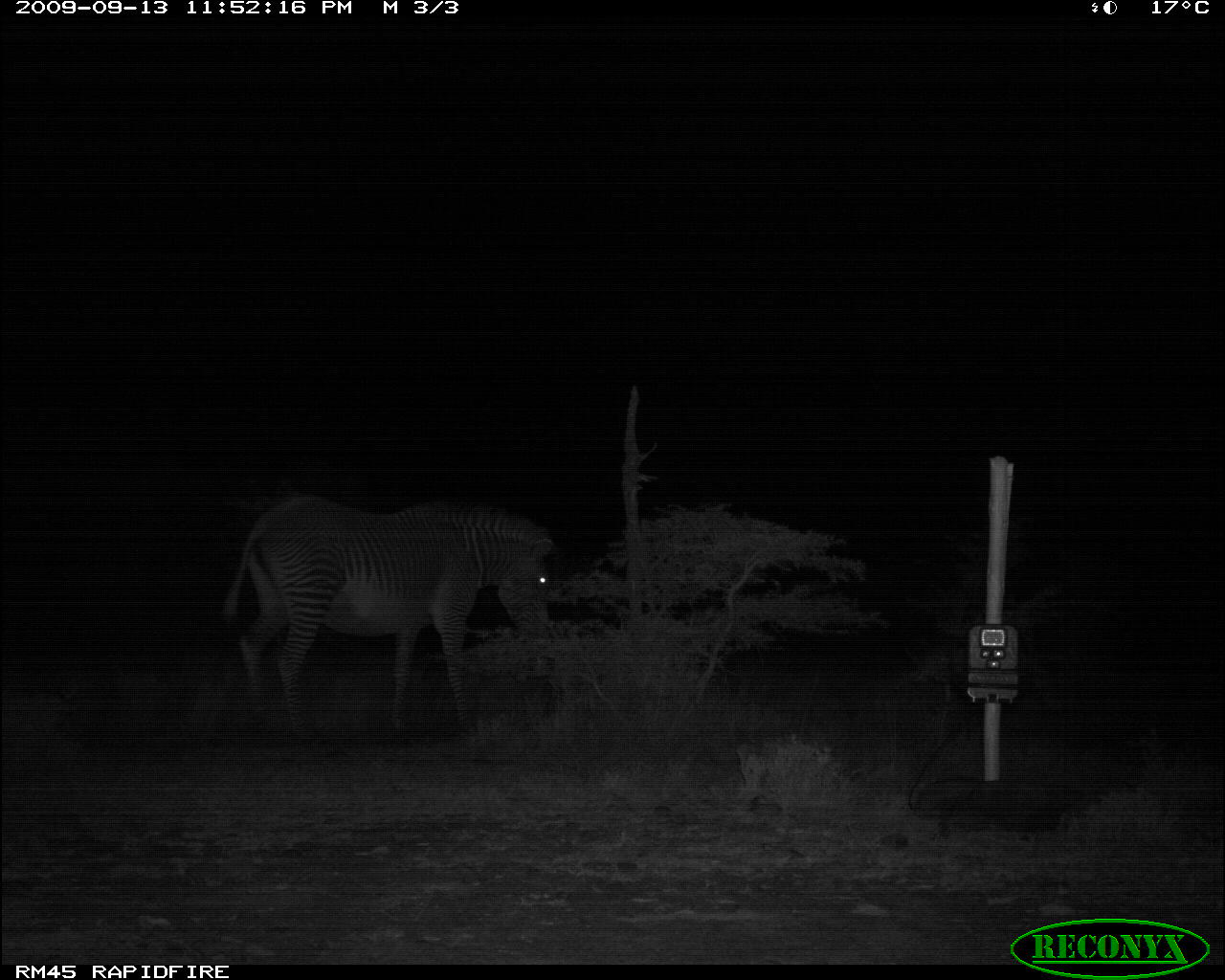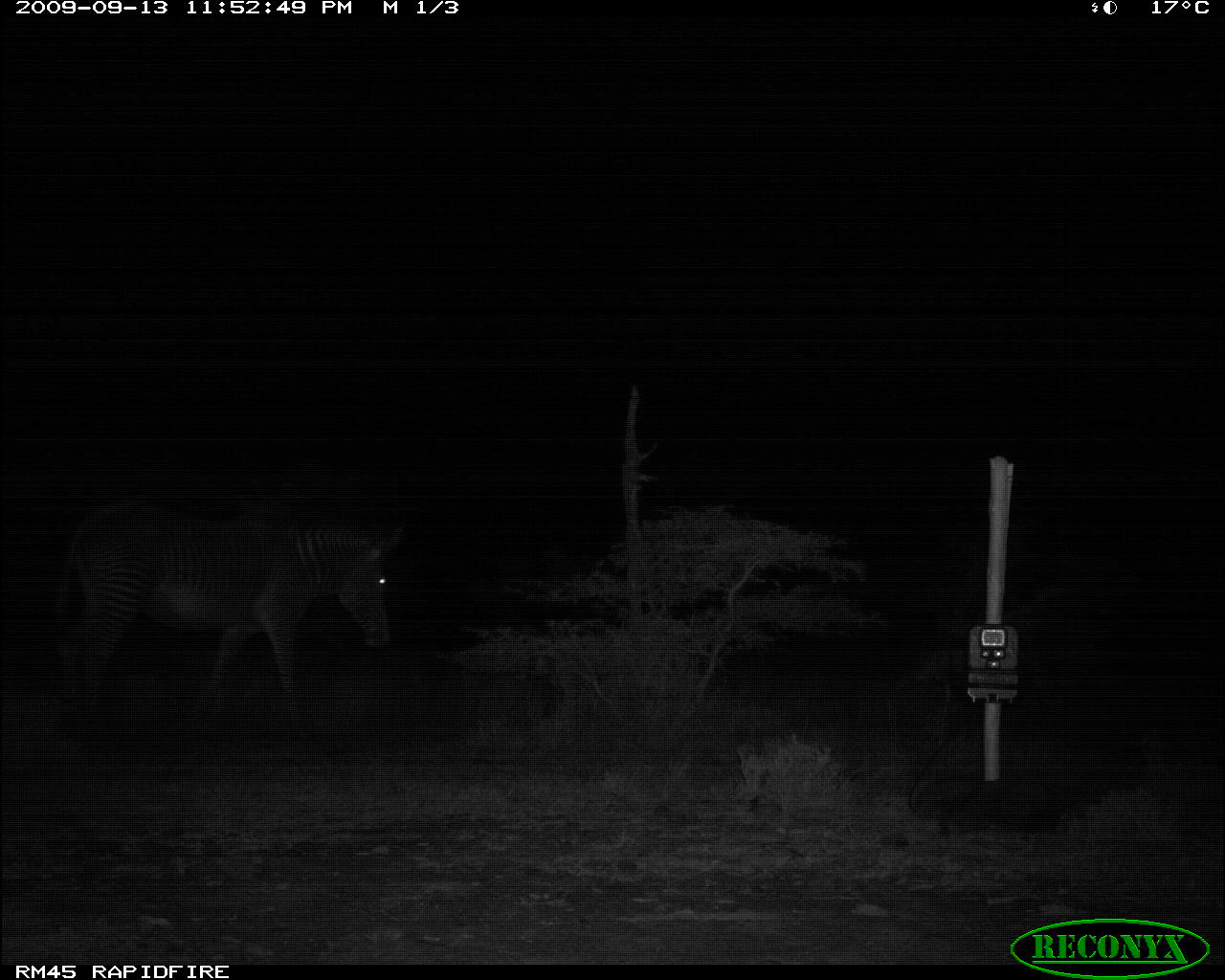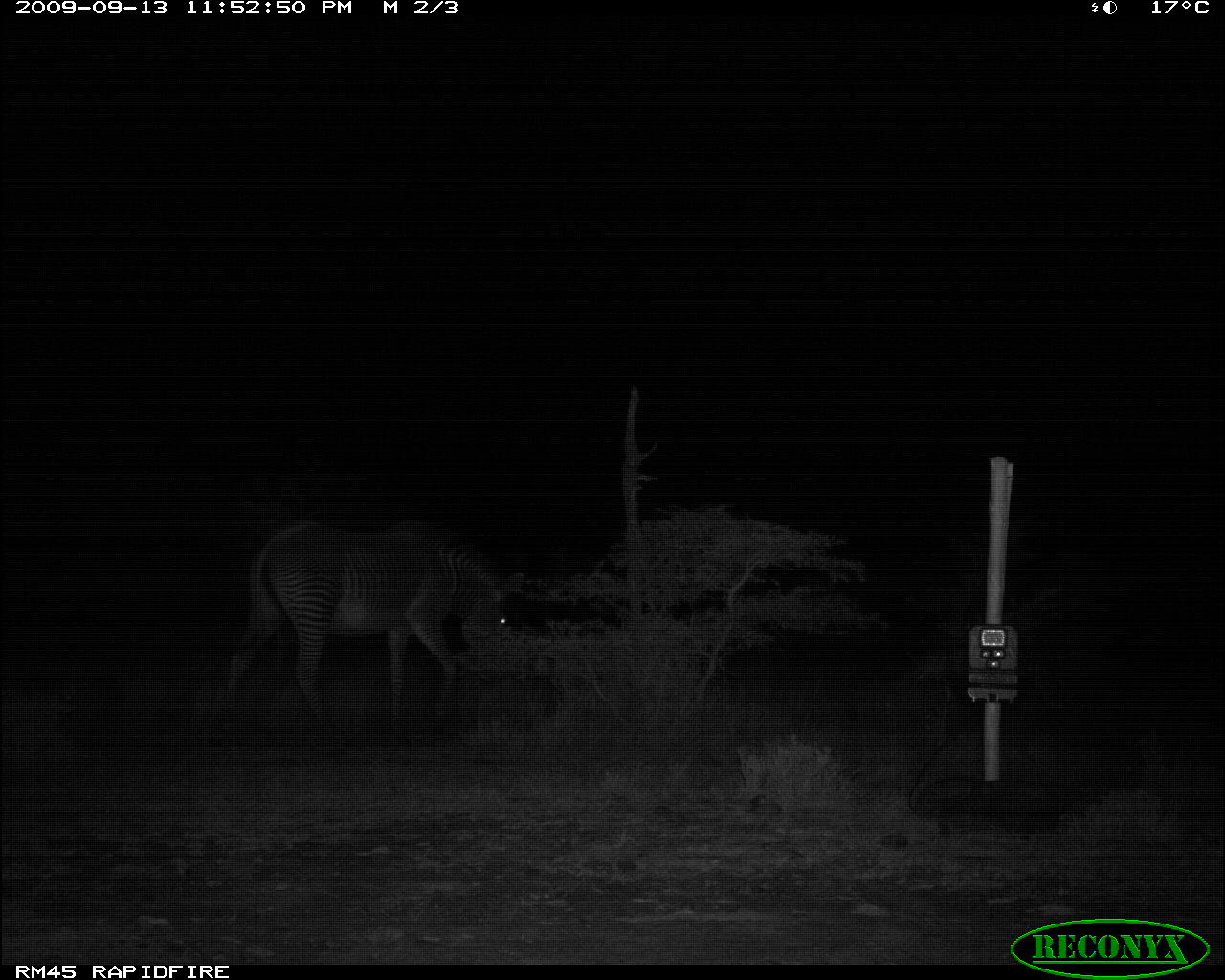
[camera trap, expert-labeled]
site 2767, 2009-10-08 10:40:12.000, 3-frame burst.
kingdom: Animalia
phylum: Chordata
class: Mammalia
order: Perissodactyla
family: Equidae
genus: Equus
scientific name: Equus quagga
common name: plains zebra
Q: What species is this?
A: Equus quagga (plains zebra).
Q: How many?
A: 1.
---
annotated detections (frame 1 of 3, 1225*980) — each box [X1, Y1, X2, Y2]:
equus quagga: [218, 490, 556, 747]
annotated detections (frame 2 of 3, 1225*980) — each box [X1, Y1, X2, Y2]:
equus quagga: [43, 496, 407, 744]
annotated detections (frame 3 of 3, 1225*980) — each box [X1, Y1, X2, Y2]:
equus quagga: [211, 516, 527, 739]